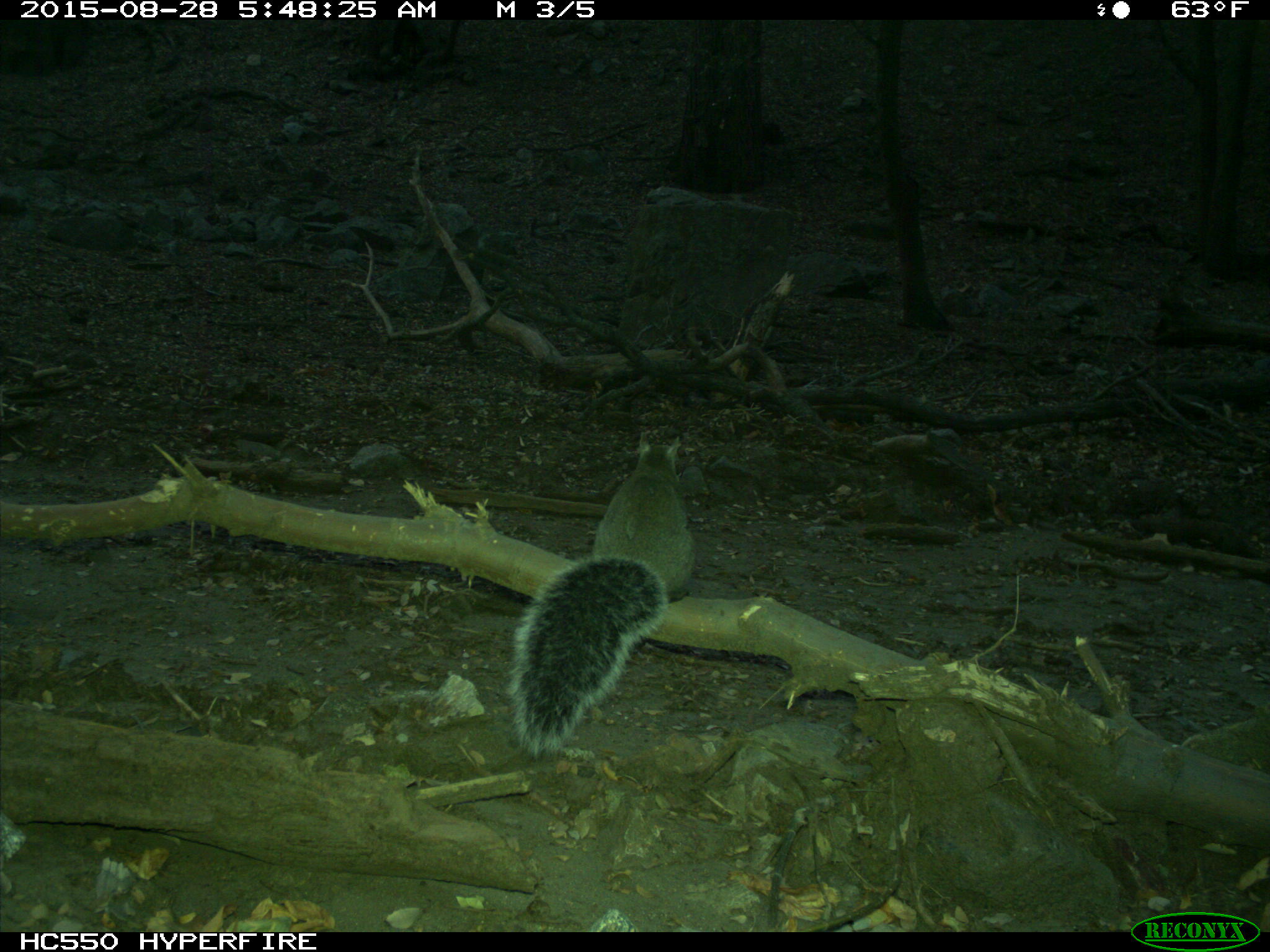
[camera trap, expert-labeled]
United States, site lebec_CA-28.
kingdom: Animalia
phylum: Chordata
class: Mammalia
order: Rodentia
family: Sciuridae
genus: Sciurus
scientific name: Sciurus carolinensis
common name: eastern gray squirrel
Sciurus carolinensis (eastern gray squirrel).